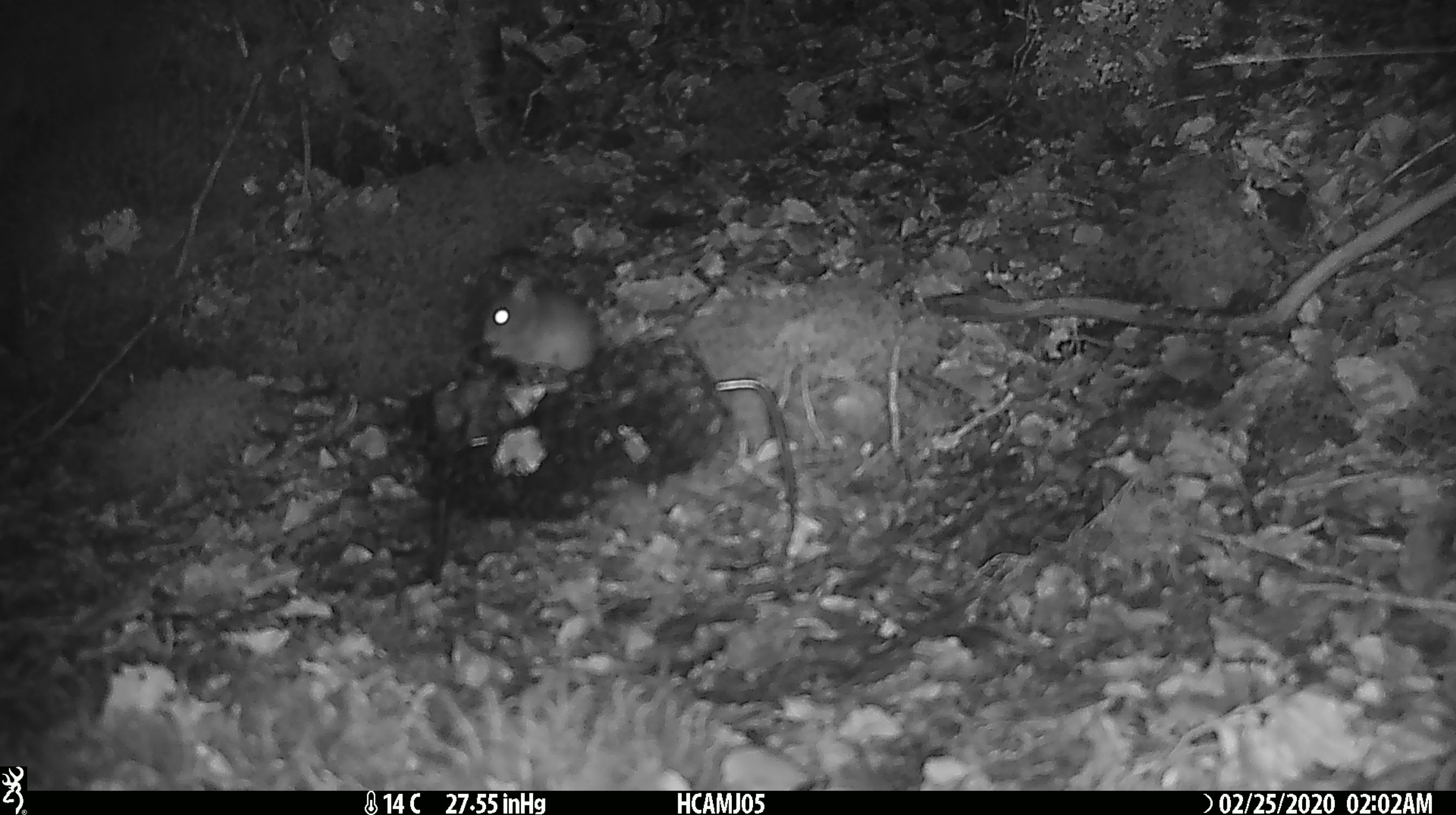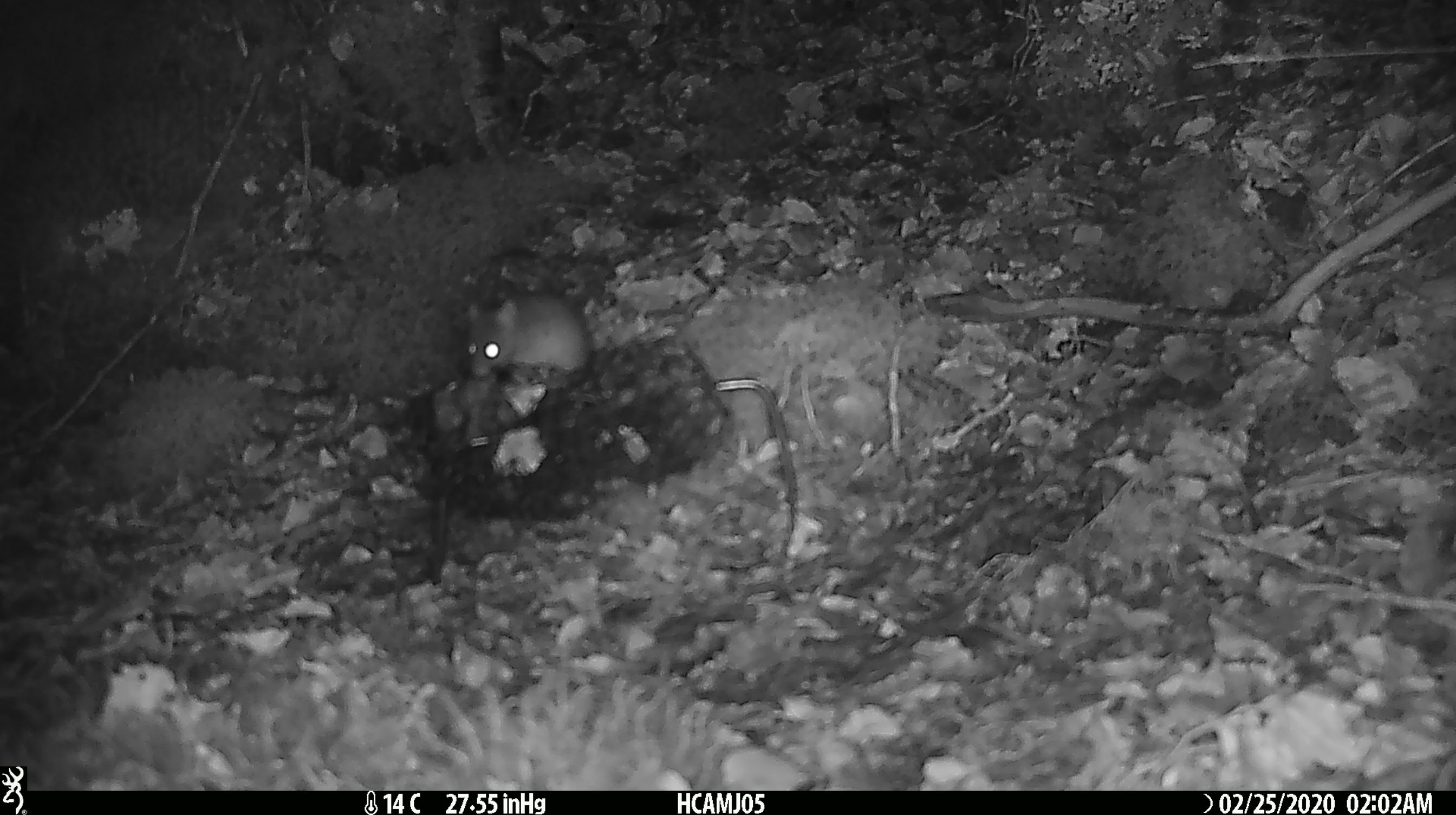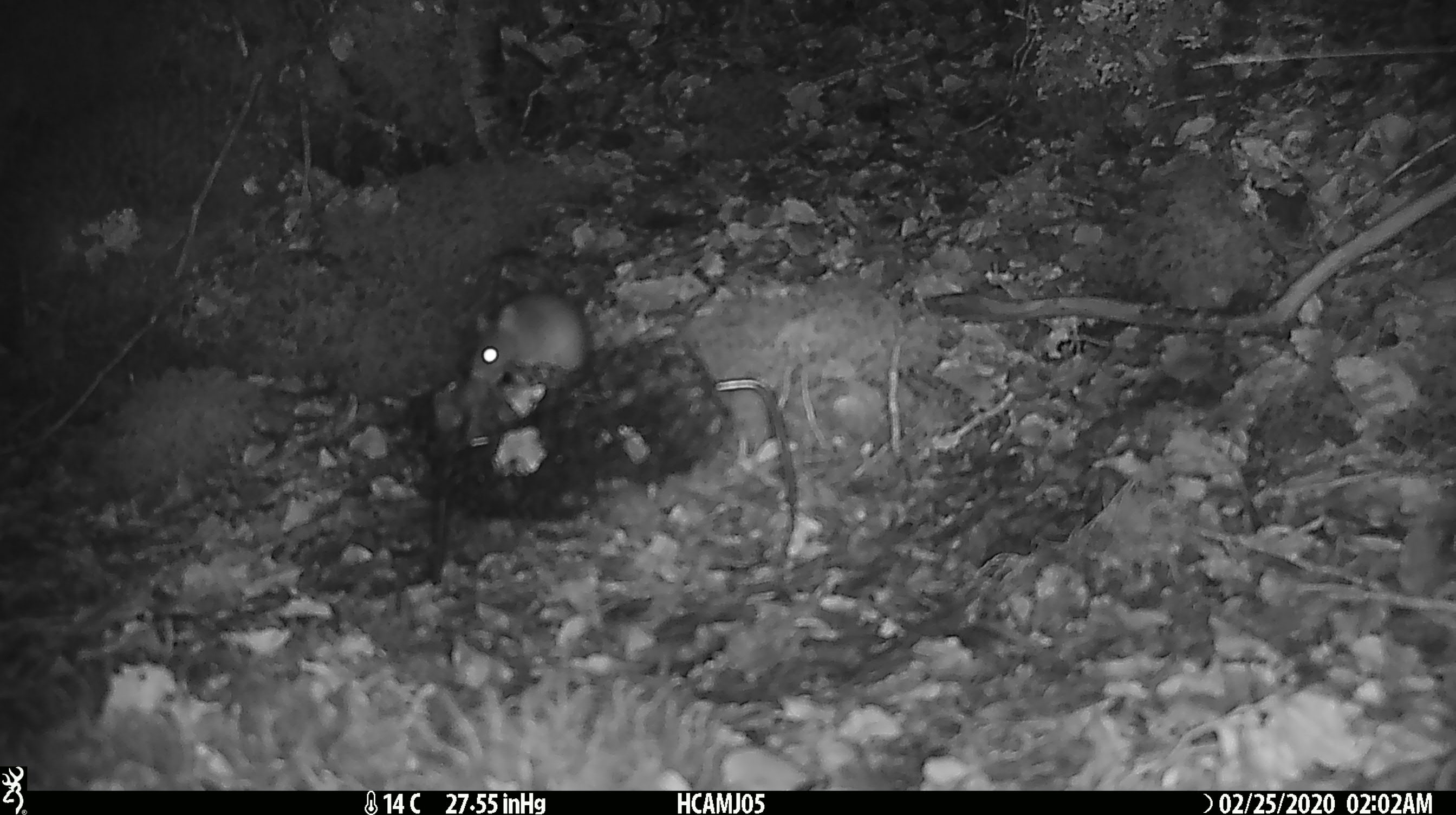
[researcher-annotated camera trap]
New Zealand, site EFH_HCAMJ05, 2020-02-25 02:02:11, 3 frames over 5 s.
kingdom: Animalia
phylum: Chordata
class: Mammalia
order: Rodentia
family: Muridae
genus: Mus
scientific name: Mus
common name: mouse